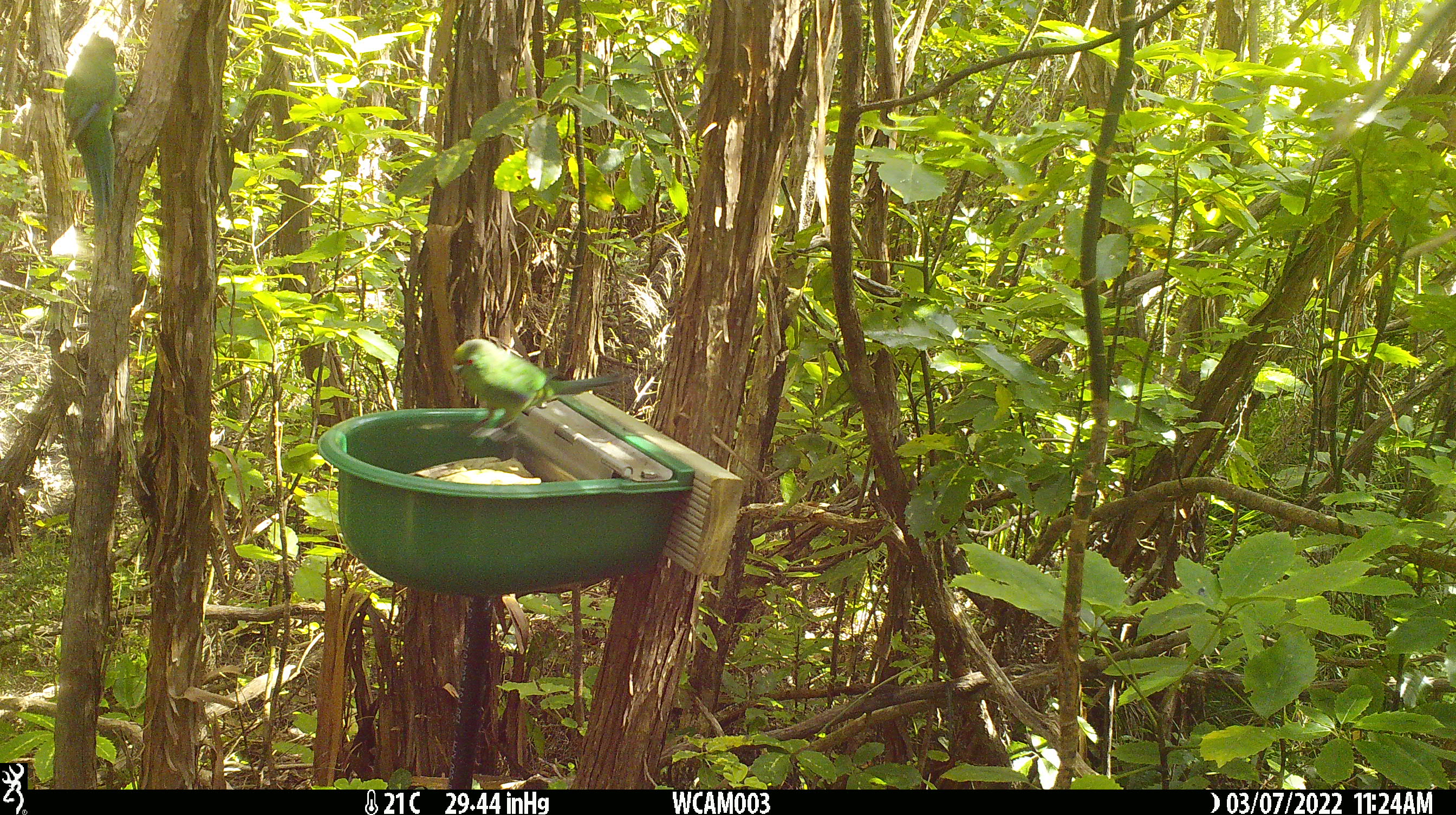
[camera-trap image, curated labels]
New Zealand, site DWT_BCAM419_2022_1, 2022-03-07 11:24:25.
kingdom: Animalia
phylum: Chordata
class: Aves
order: Psittaciformes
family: Psittaculidae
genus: Cyanoramphus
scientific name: Cyanoramphus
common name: parakeet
Parakeet (Cyanoramphus).